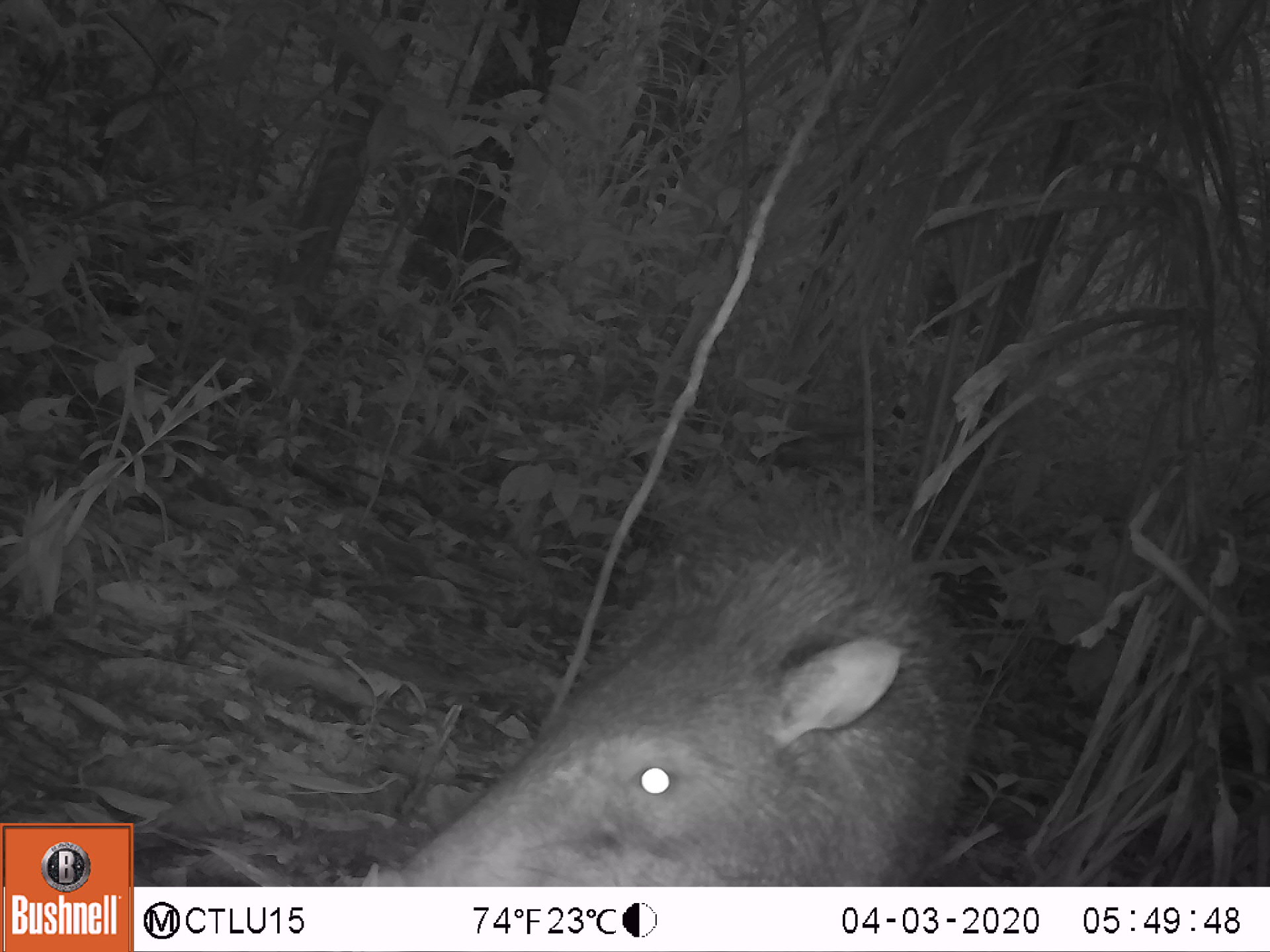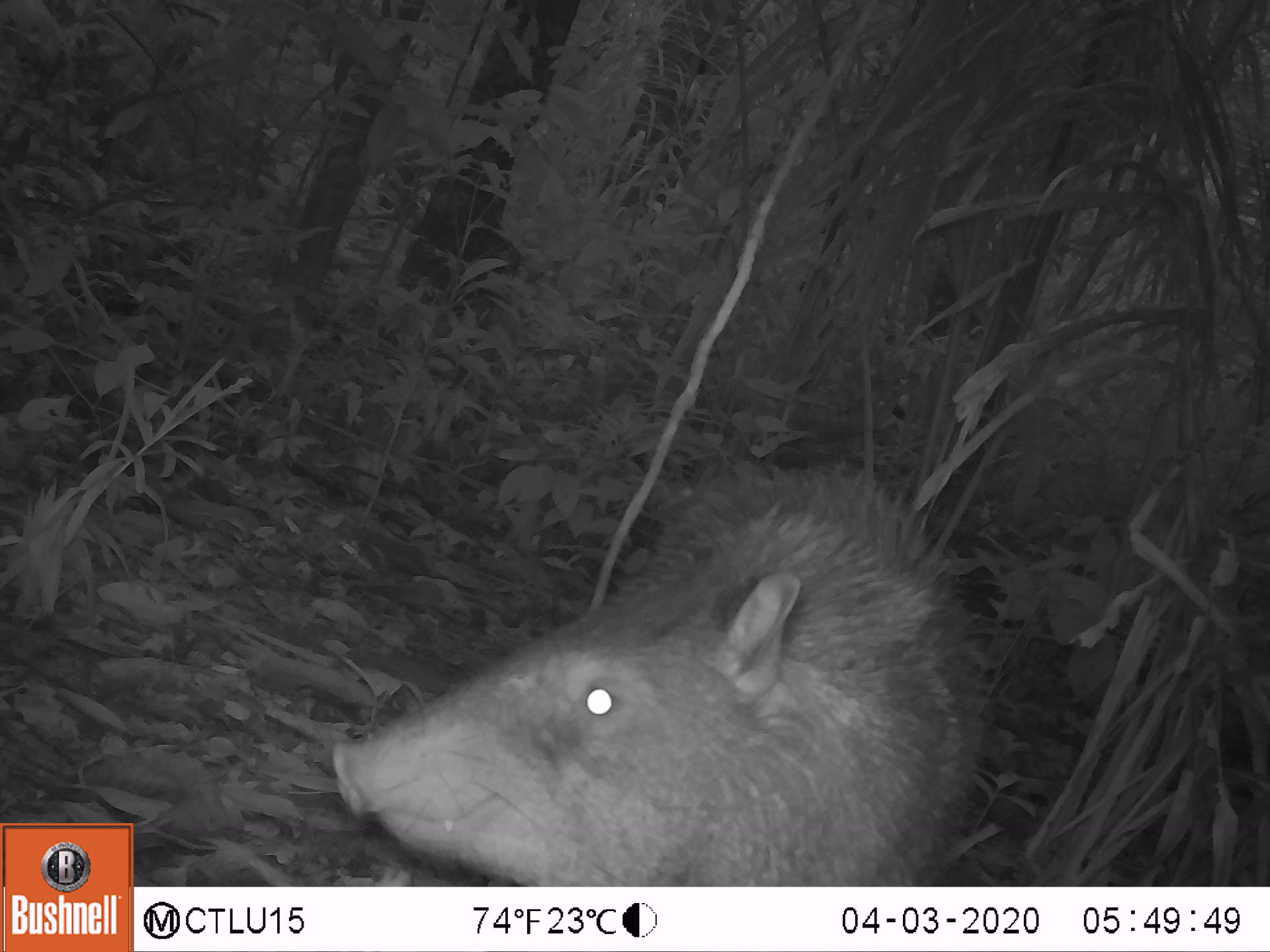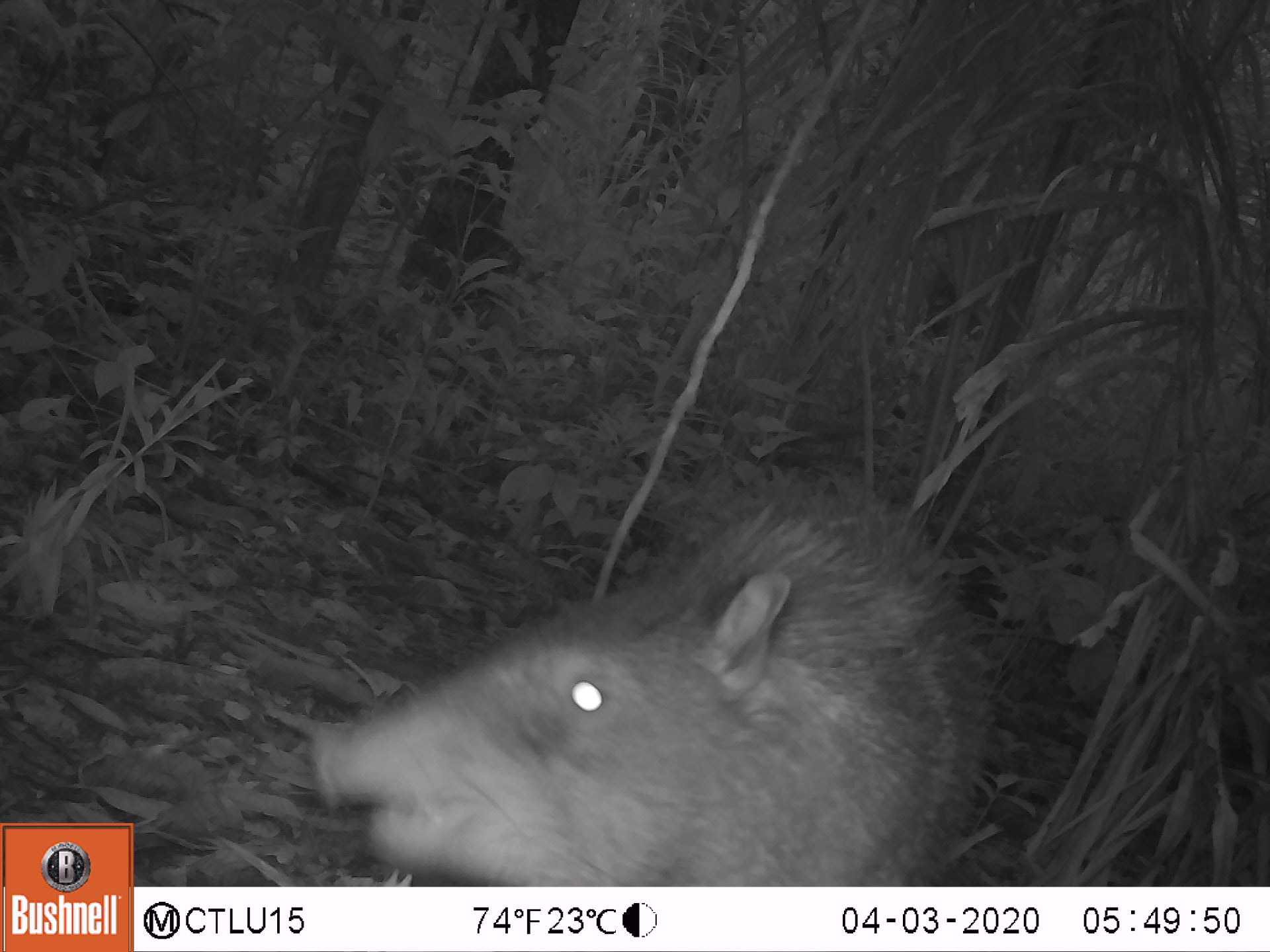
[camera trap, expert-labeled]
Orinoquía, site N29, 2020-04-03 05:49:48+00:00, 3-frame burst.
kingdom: Animalia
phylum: Chordata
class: Mammalia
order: Artiodactyla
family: Tayassuidae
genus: Pecari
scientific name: Pecari tajacu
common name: collared peccary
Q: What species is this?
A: Collared peccary (Pecari tajacu).